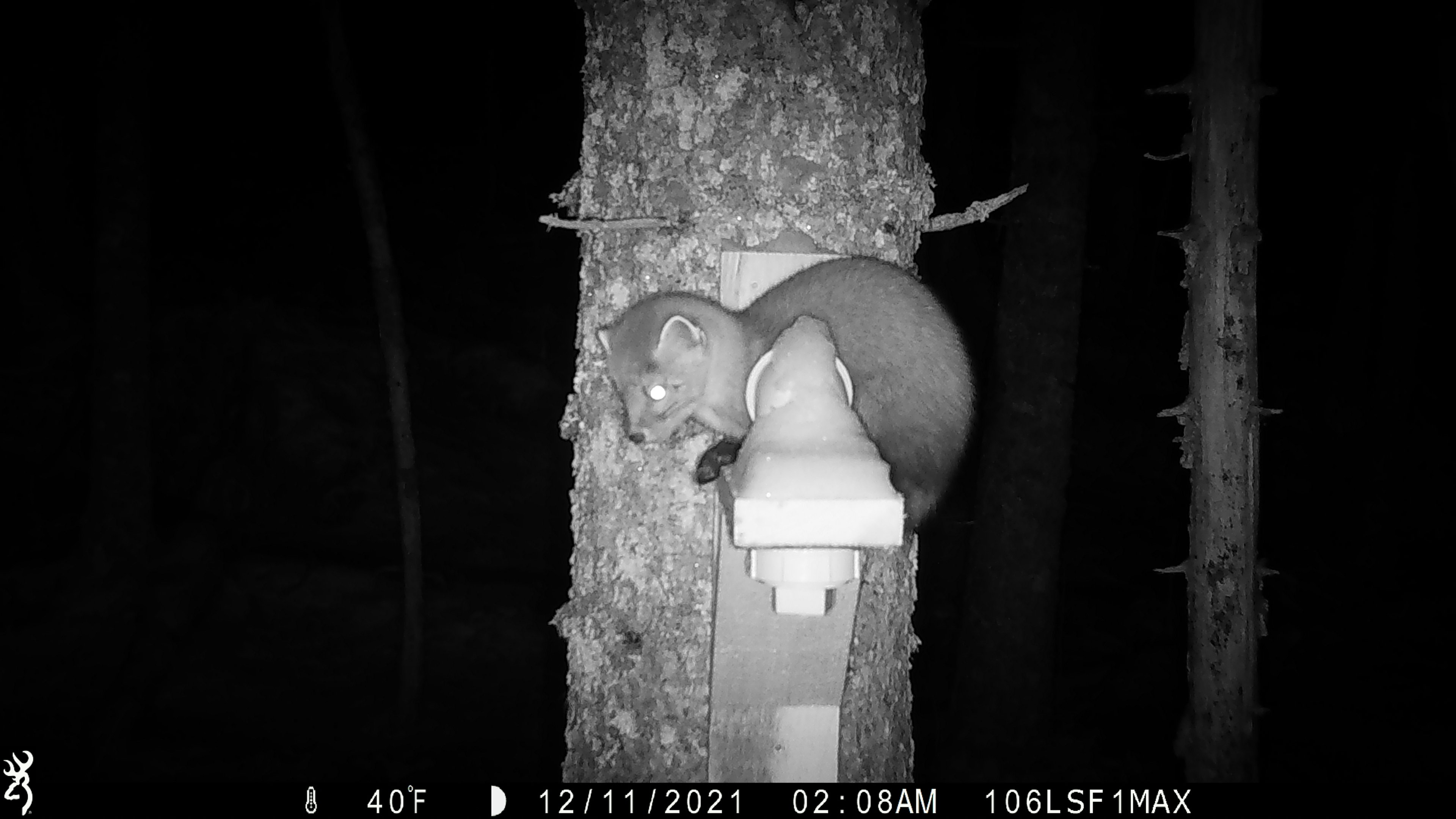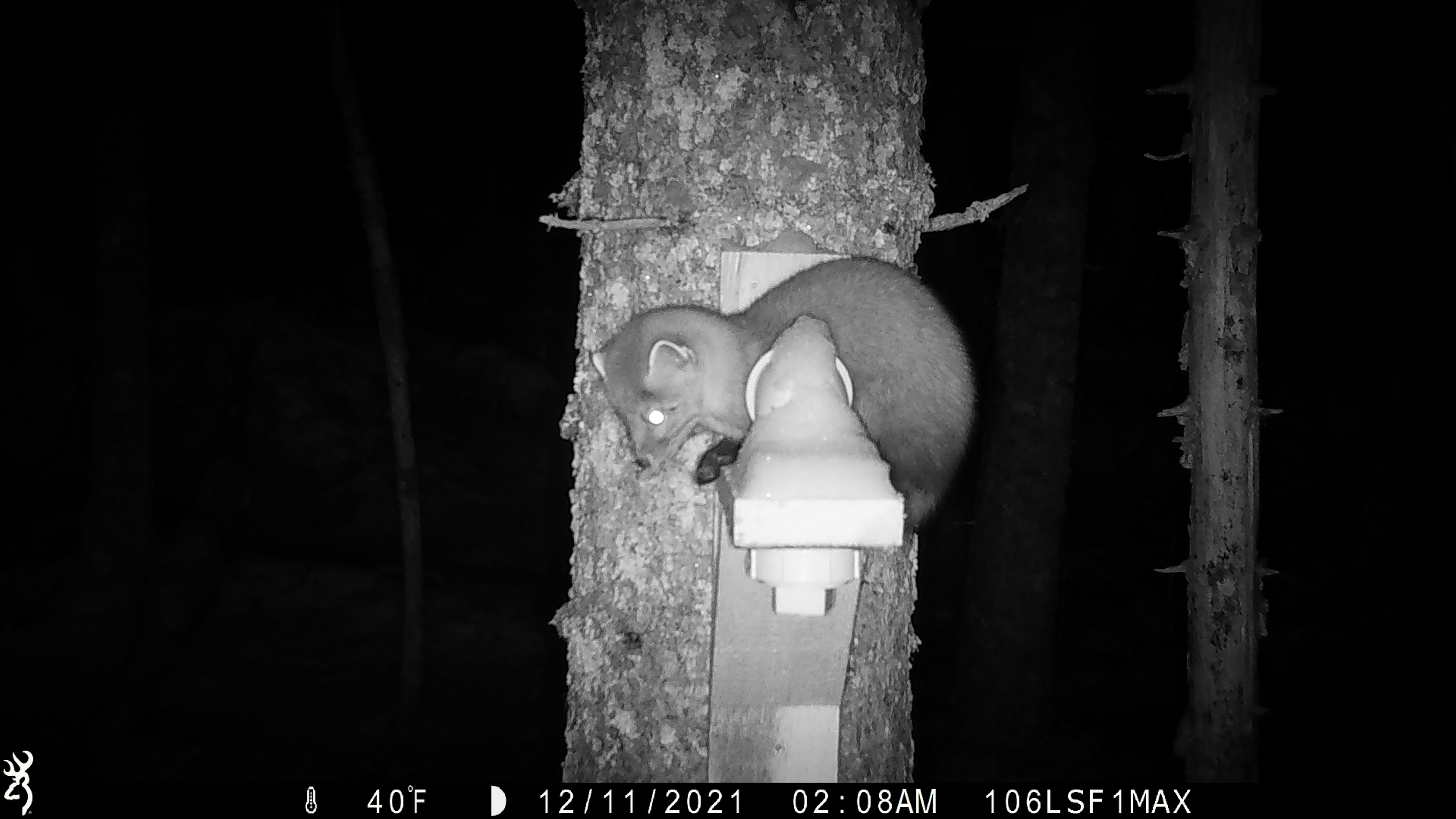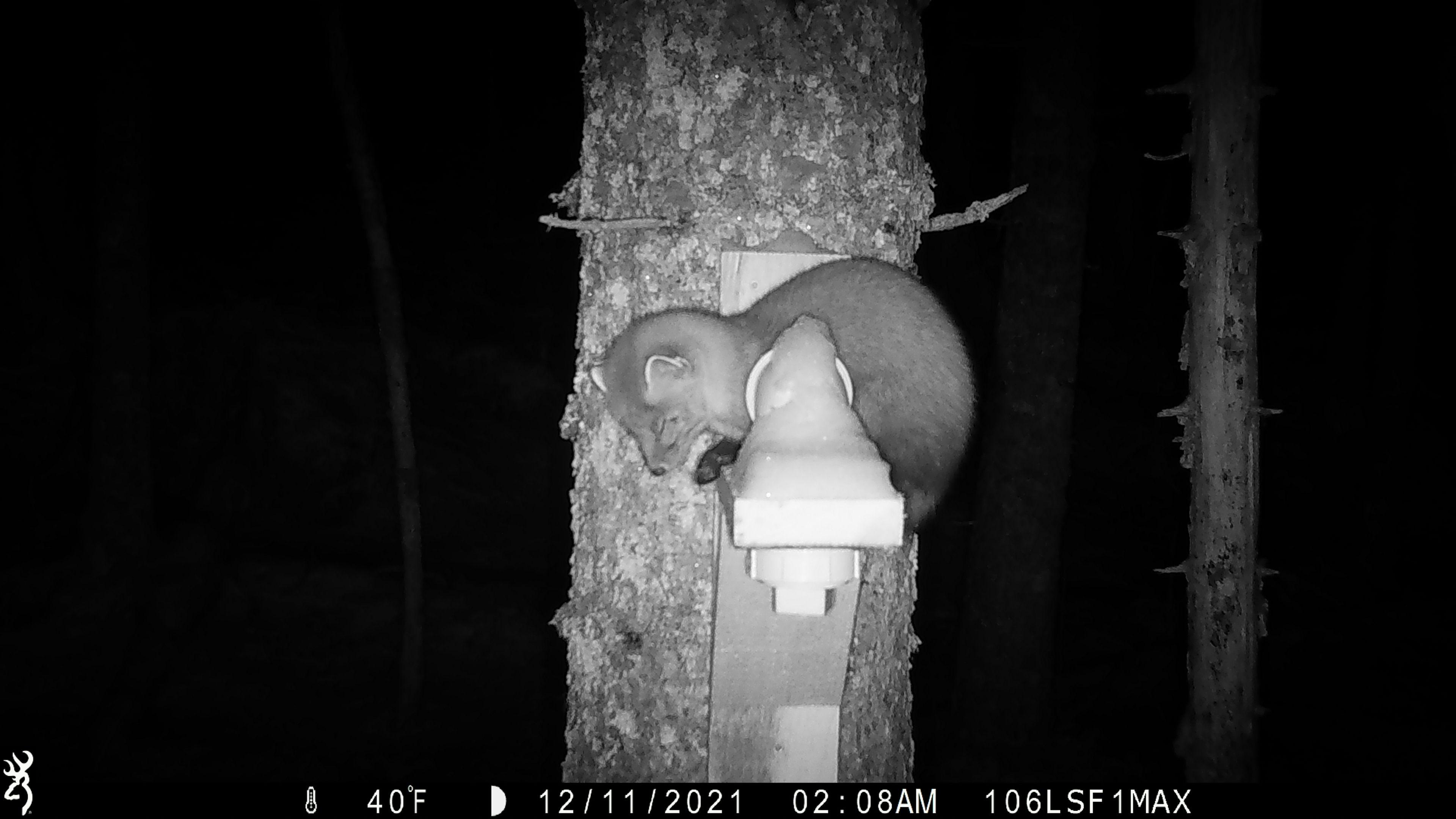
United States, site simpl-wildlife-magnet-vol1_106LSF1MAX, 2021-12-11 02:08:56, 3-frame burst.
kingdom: Animalia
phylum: Chordata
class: Mammalia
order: Carnivora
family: Mustelidae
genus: Martes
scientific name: Martes americana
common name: american marten